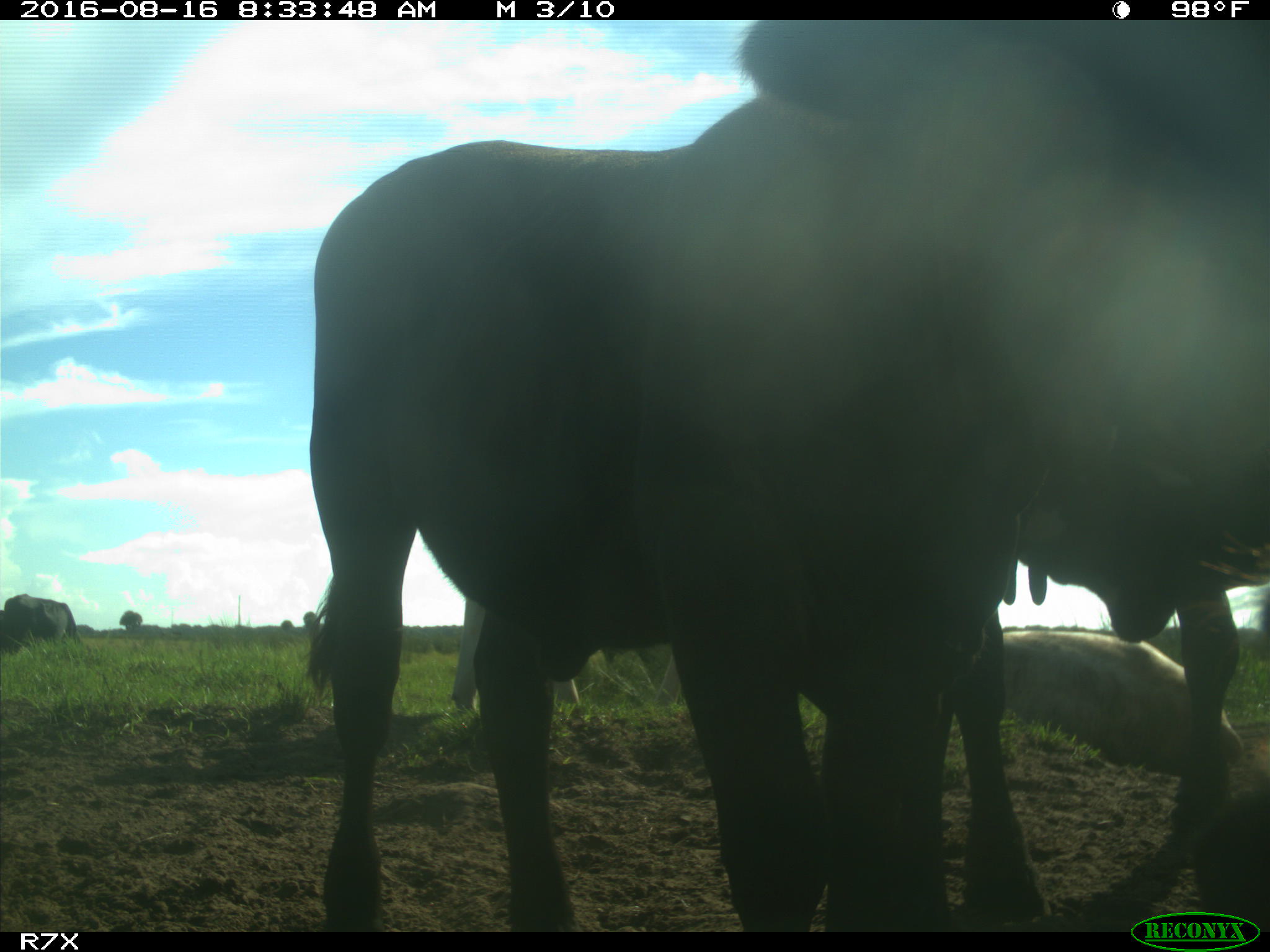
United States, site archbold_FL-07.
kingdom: Animalia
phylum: Chordata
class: Mammalia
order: Artiodactyla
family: Bovidae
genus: Bos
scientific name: Bos taurus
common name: domestic cow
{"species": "Bos taurus (domestic cow)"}